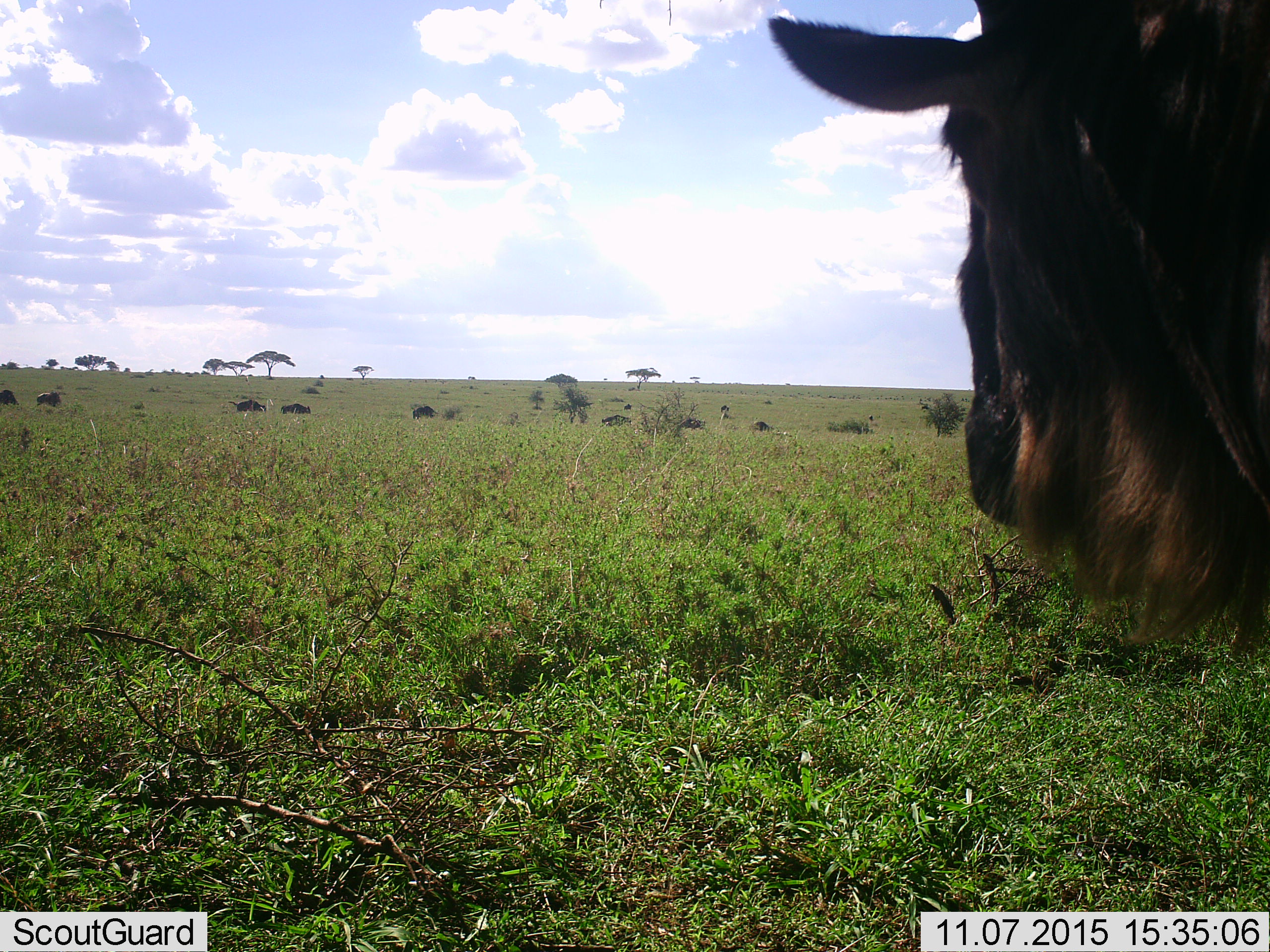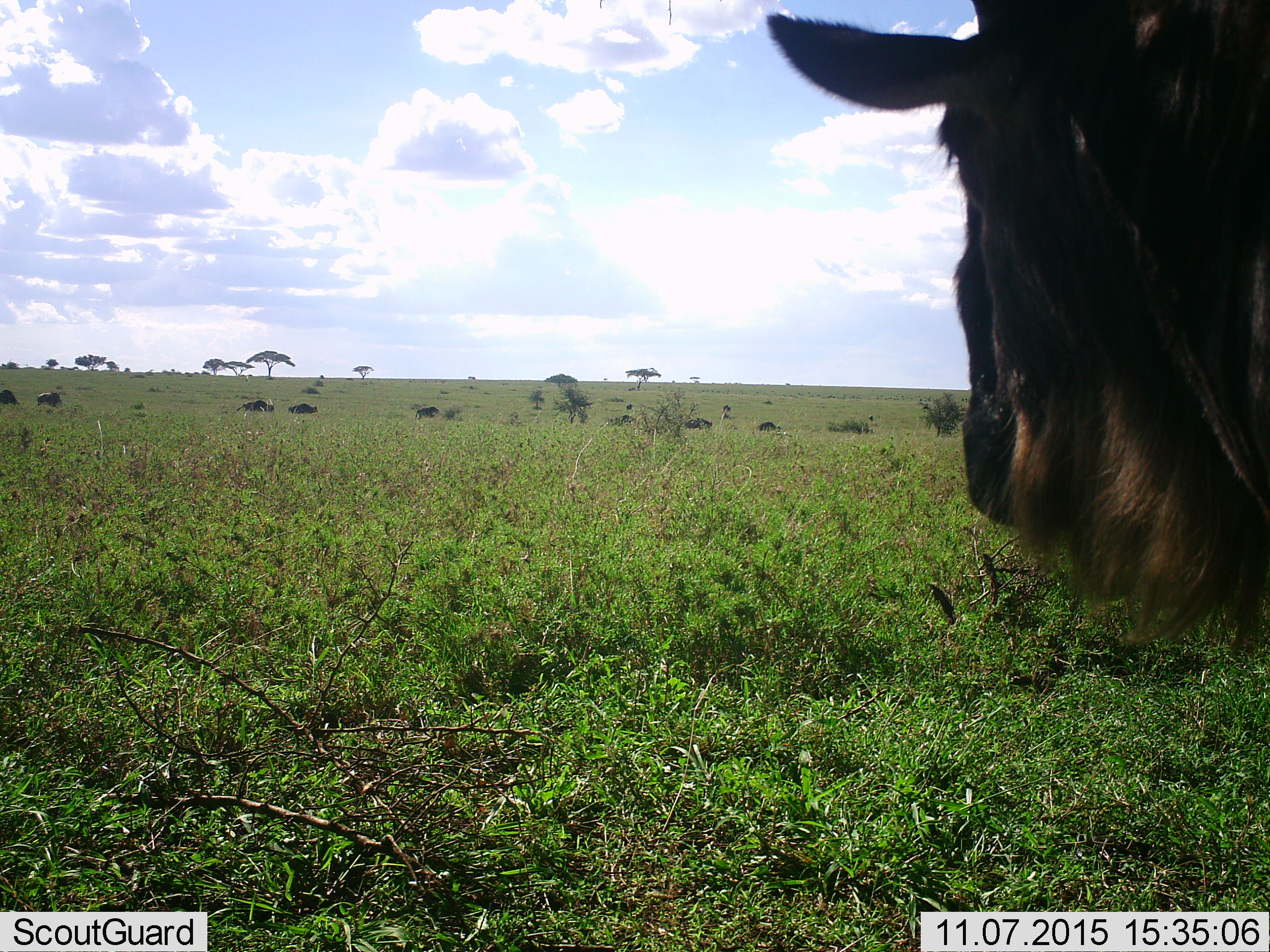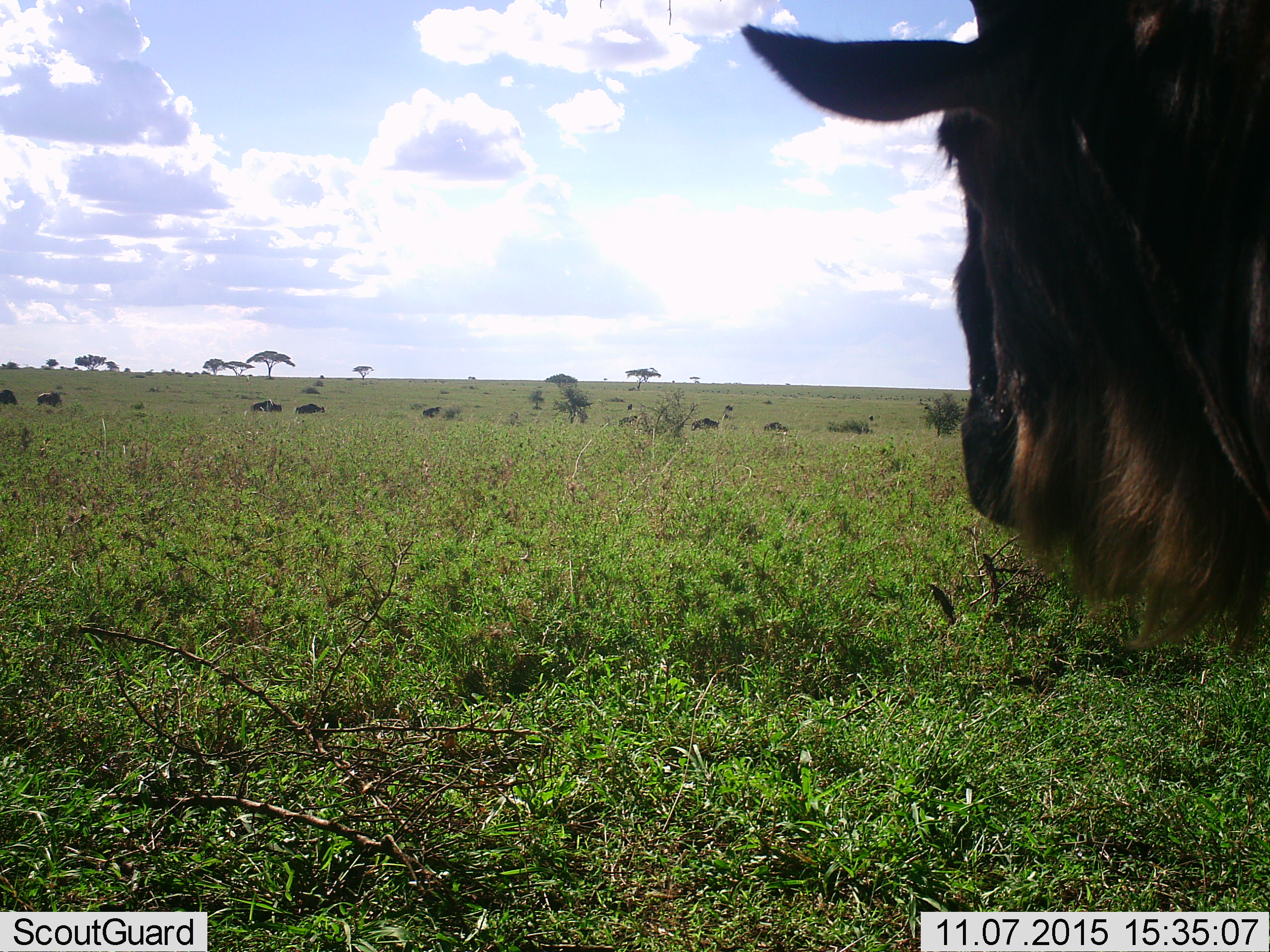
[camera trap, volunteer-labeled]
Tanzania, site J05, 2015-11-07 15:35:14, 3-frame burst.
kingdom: Animalia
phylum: Chordata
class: Mammalia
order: Artiodactyla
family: Bovidae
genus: Connochaetes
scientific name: Connochaetes taurinus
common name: blue wildebeest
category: wildebeest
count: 11-50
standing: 89%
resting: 0%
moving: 89%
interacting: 11%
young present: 11%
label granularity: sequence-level